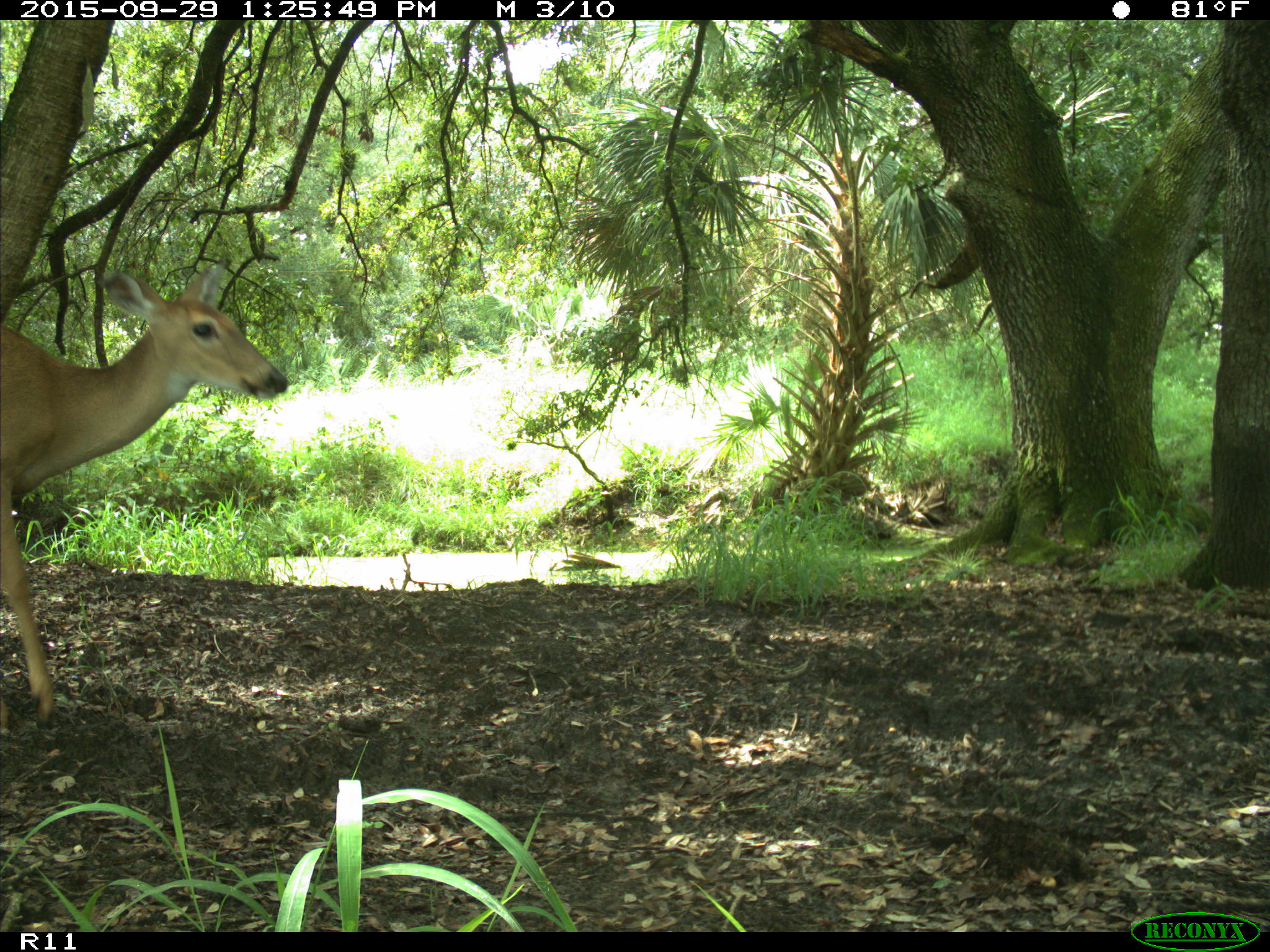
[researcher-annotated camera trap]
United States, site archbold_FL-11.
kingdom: Animalia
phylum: Chordata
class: Mammalia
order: Artiodactyla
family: Cervidae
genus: Odocoileus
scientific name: Odocoileus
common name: deer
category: unidentified deer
Unidentified deer (deer) (Odocoileus).